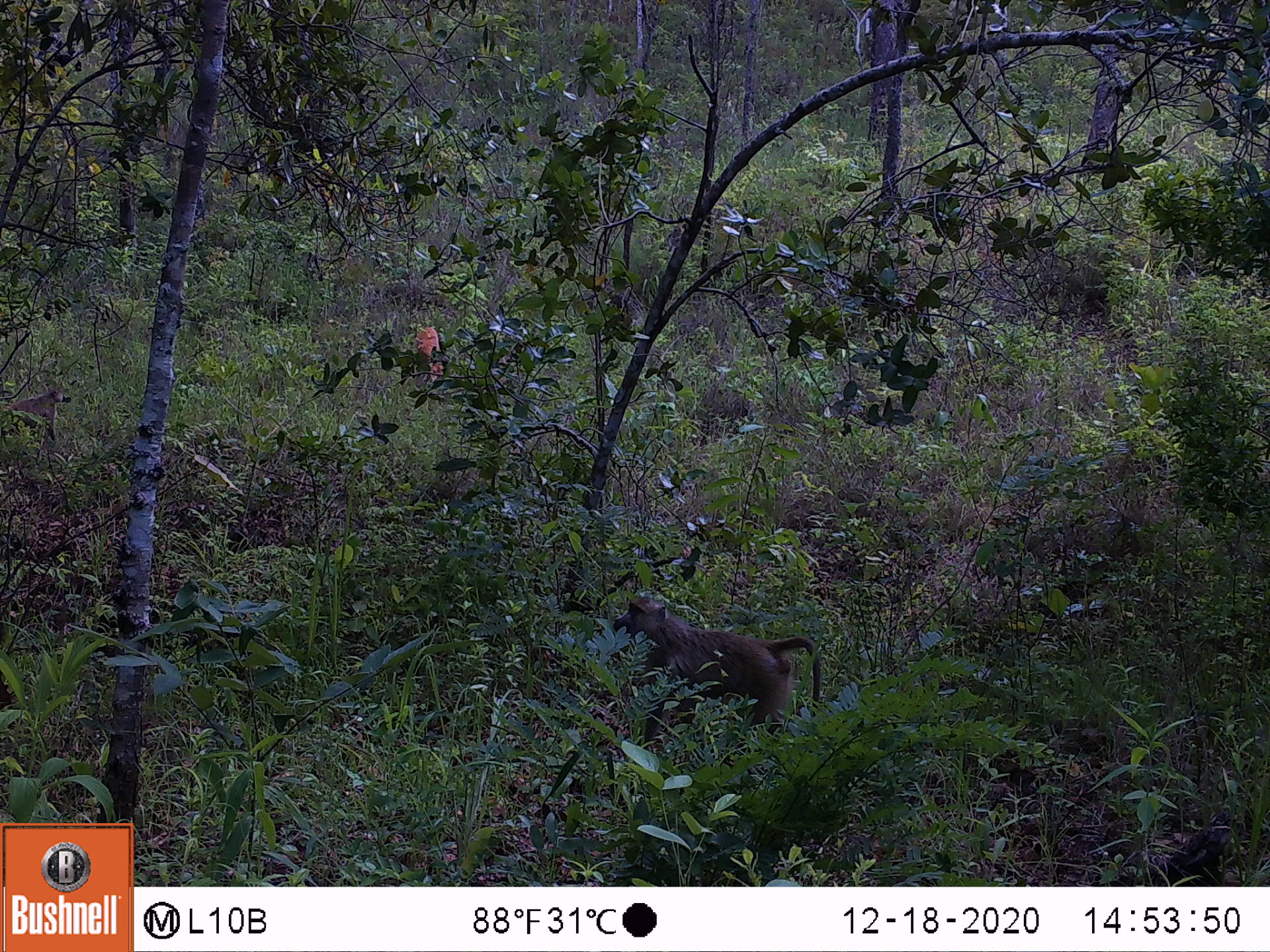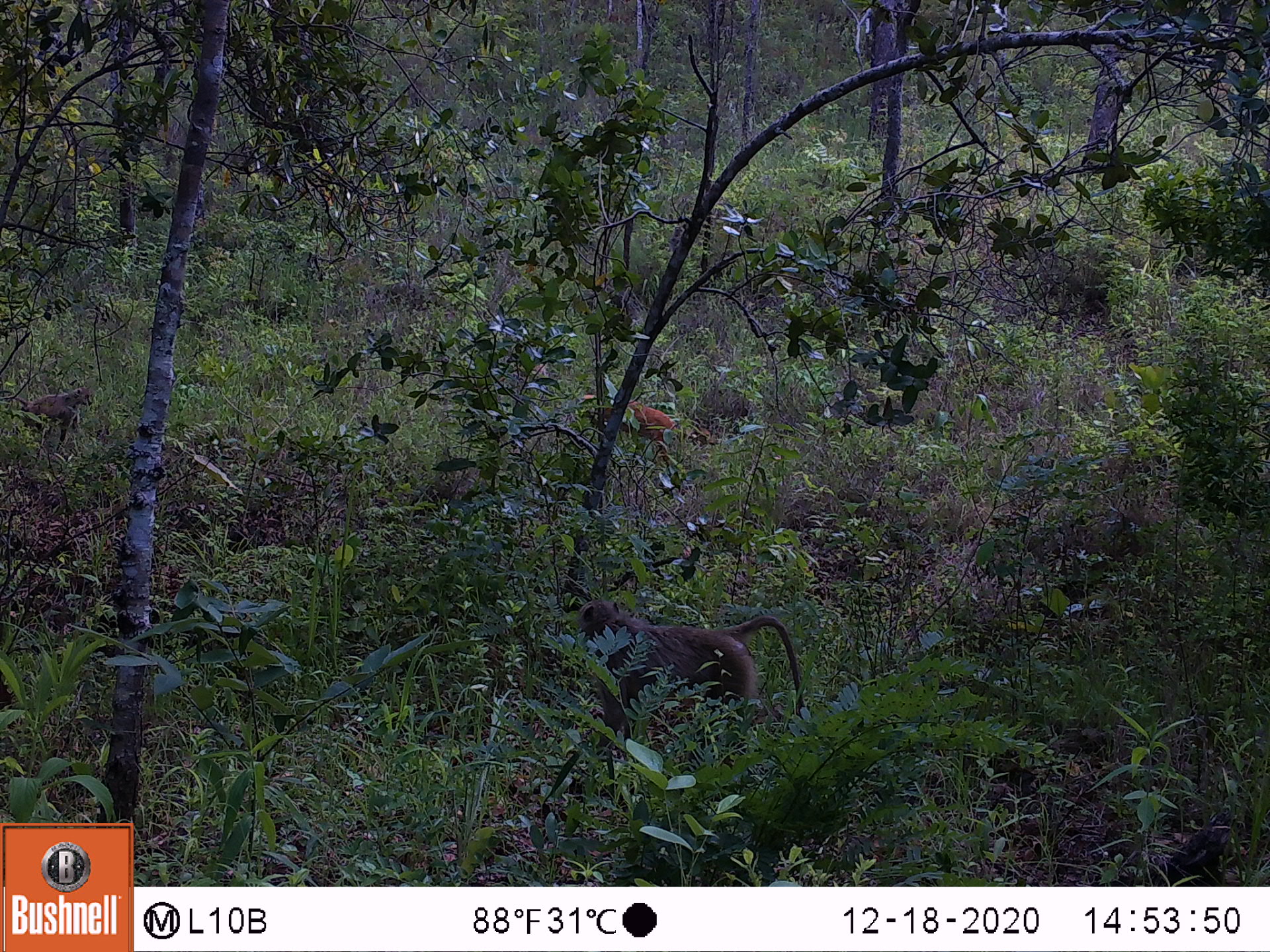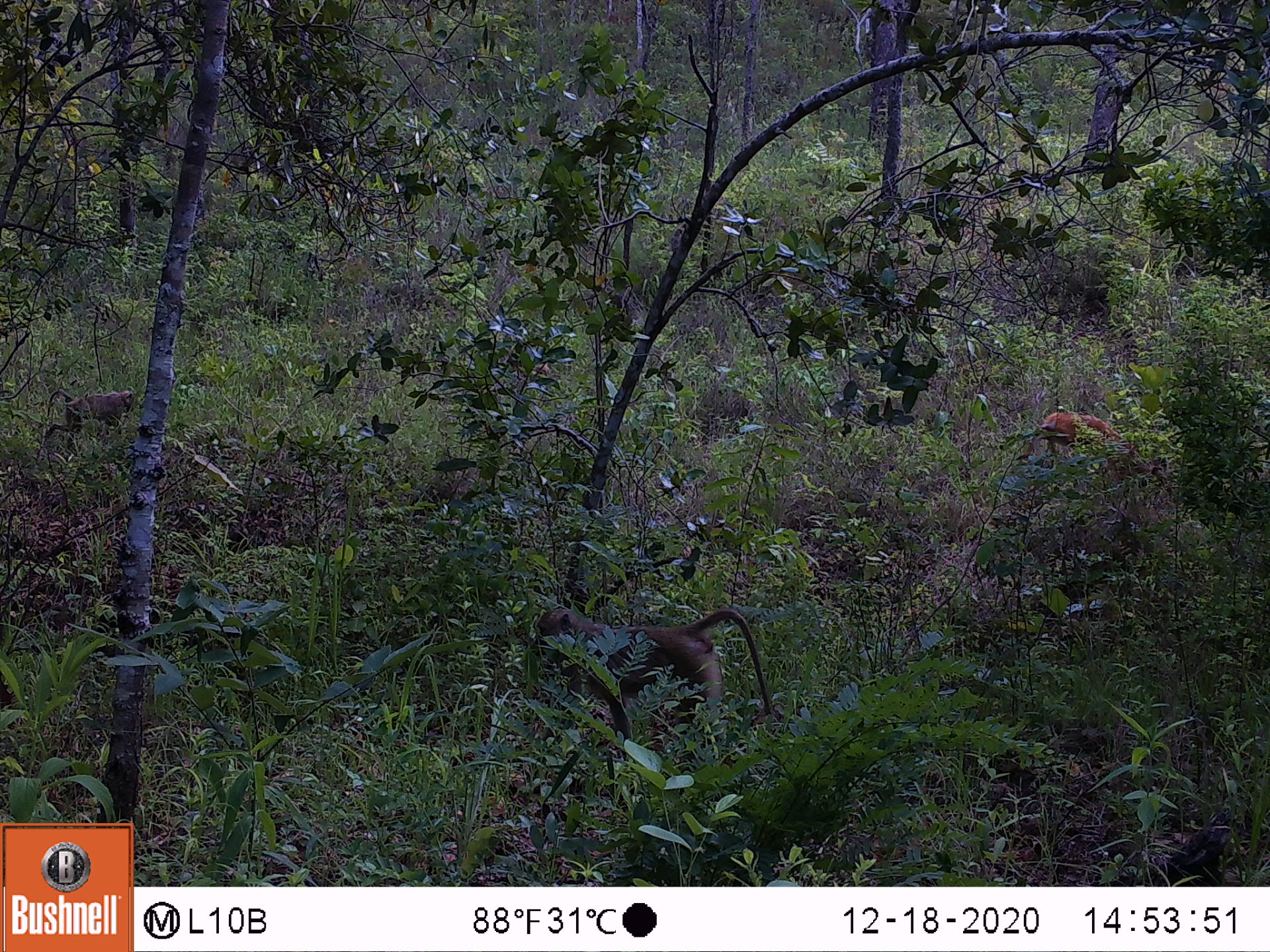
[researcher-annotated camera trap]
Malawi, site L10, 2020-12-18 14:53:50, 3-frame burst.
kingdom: Animalia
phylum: Chordata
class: Mammalia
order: Primates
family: Cercopithecidae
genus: Papio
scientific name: Papio cynocephalus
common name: yellow baboon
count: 2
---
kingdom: Animalia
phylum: Chordata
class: Mammalia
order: Artiodactyla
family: Bovidae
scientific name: Antilopinae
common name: small antelope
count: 1